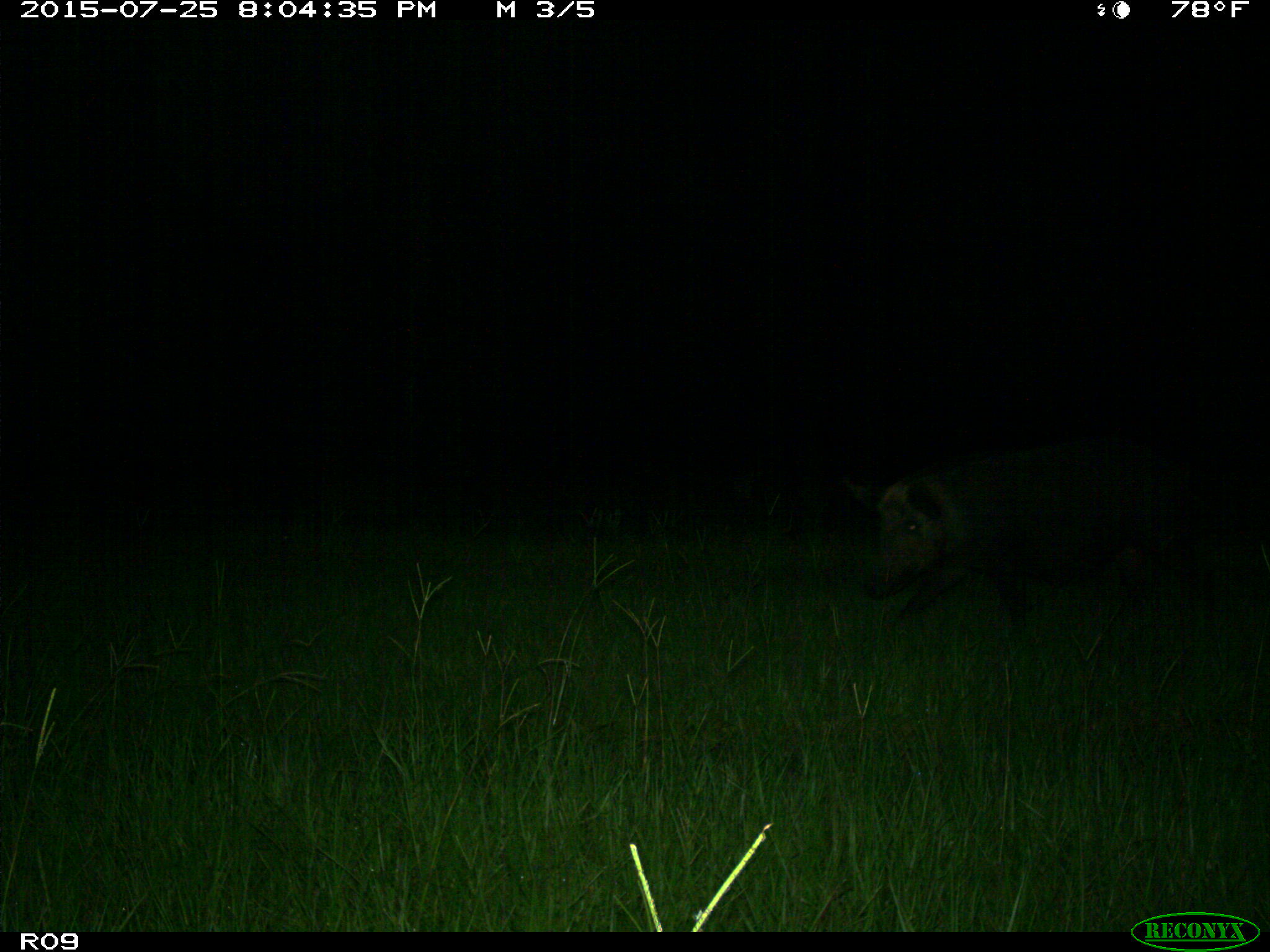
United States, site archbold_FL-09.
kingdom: Animalia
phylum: Chordata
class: Mammalia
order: Artiodactyla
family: Suidae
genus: Sus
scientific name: Sus scrofa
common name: wild boar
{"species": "Sus scrofa (wild boar)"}